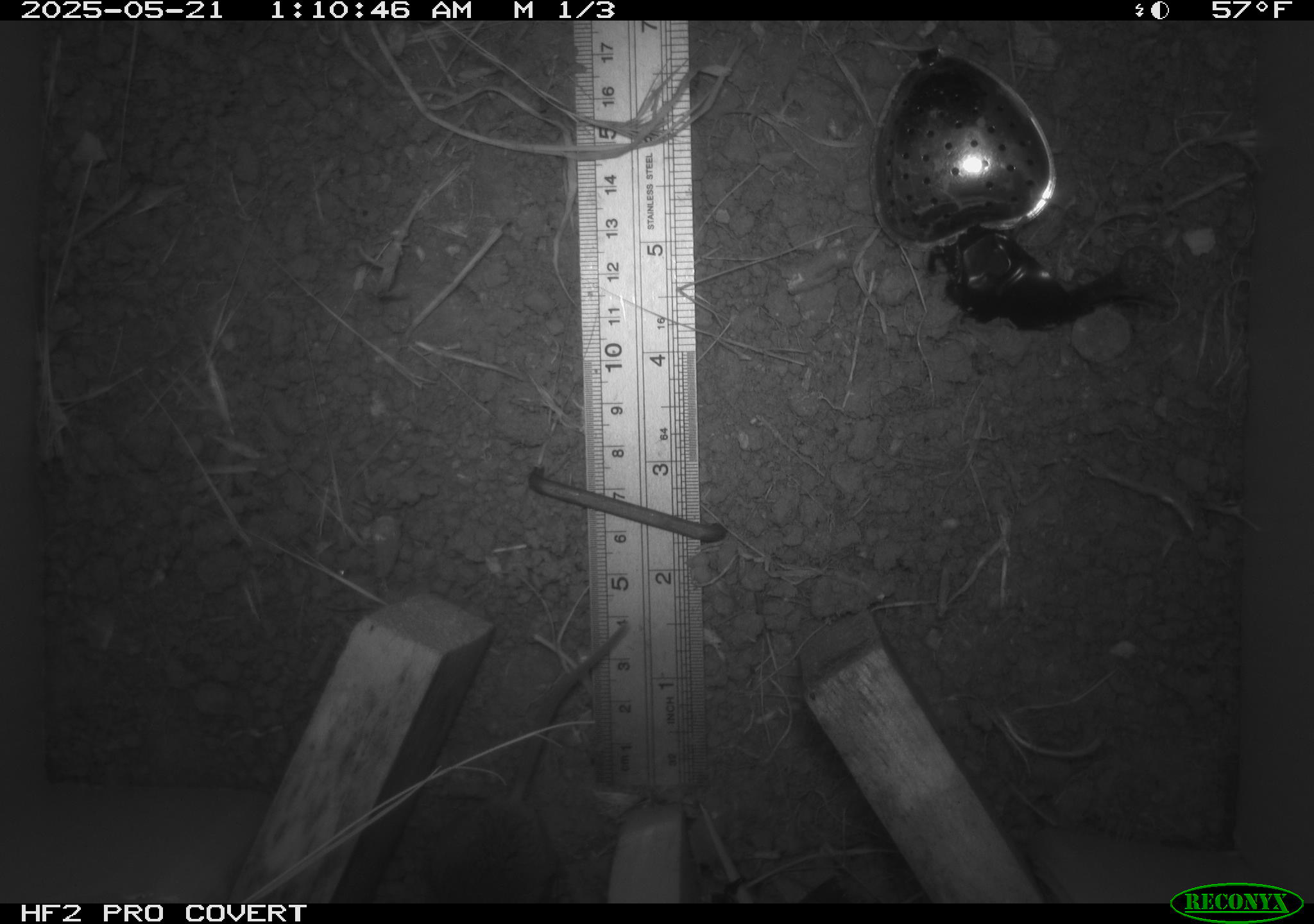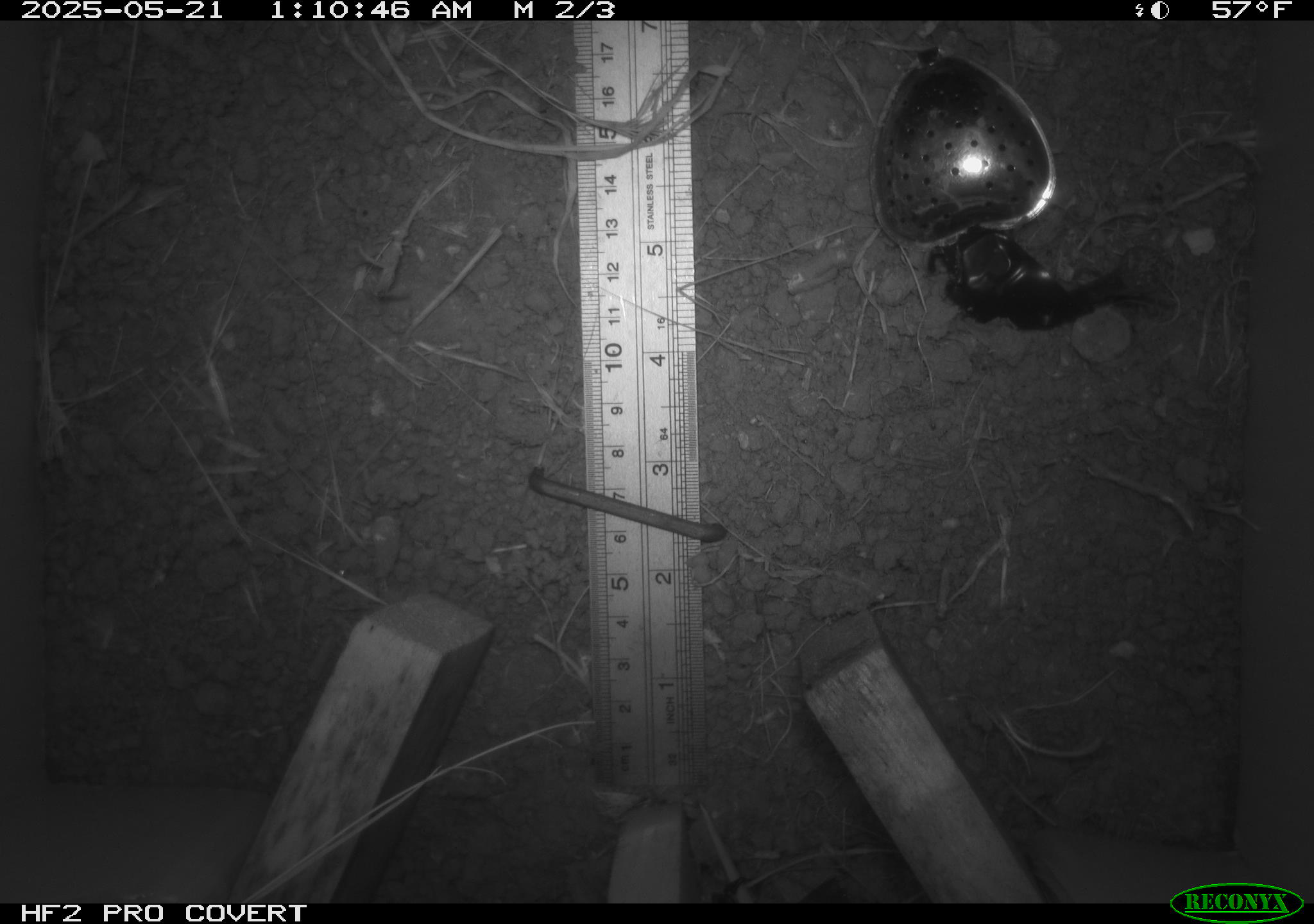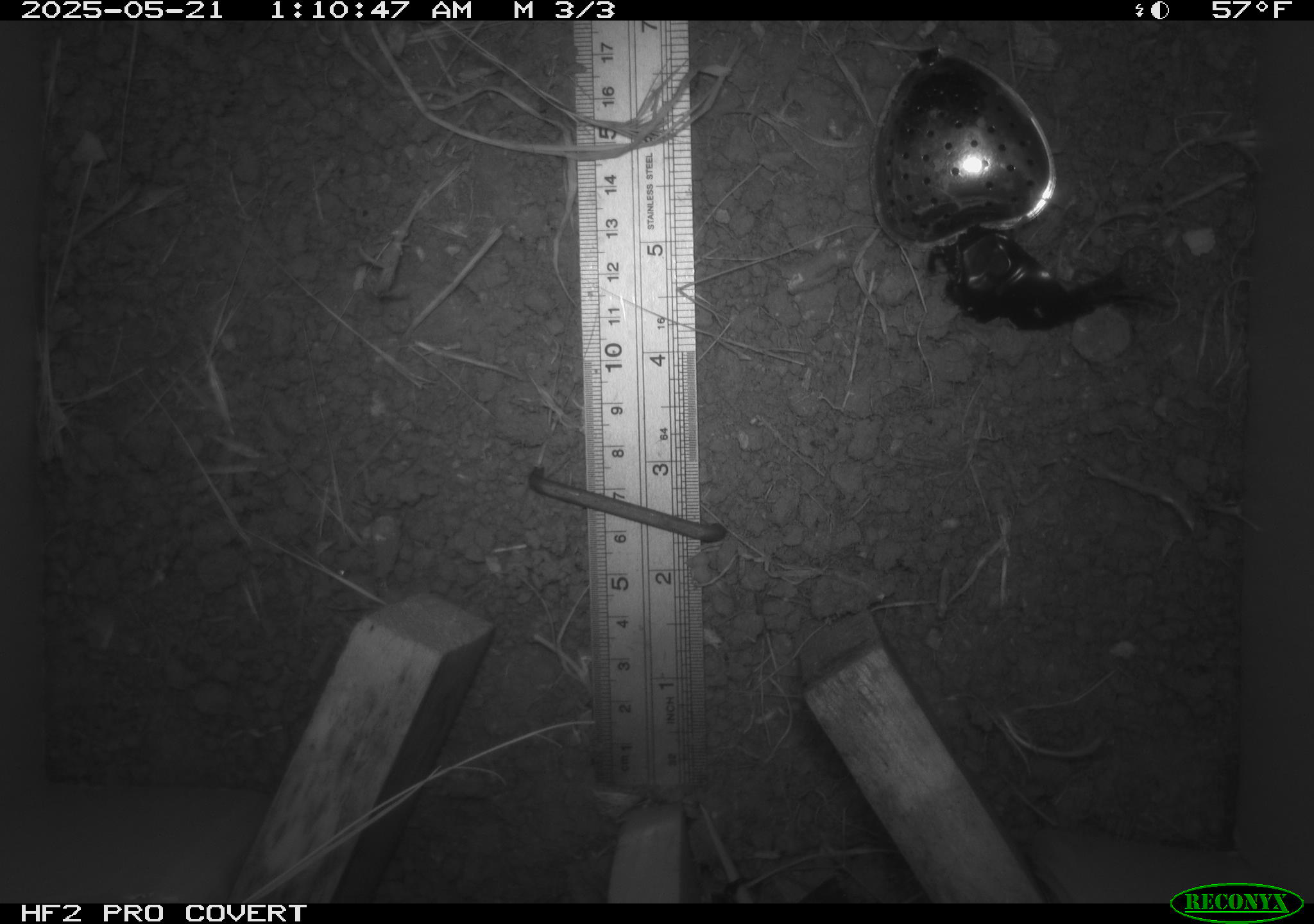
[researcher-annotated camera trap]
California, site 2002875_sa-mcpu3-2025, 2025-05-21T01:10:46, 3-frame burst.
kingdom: Animalia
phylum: Chordata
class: Mammalia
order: Rodentia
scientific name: Rodentia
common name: mouse species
Mouse species (Rodentia).